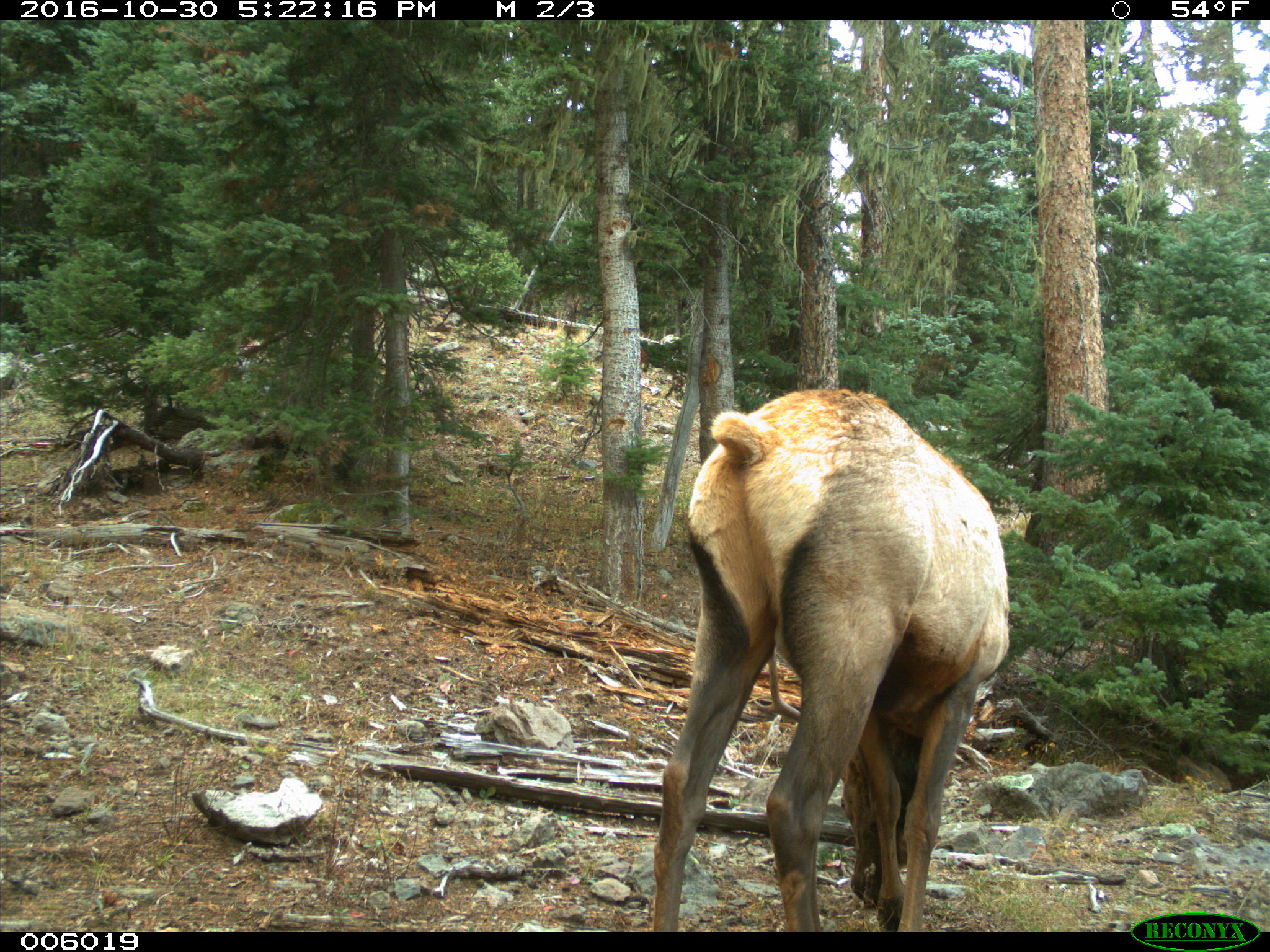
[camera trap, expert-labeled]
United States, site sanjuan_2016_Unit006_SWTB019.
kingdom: Animalia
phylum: Chordata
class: Mammalia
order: Artiodactyla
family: Cervidae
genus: Cervus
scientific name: Cervus elaphus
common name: red deer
Cervus elaphus (red deer).